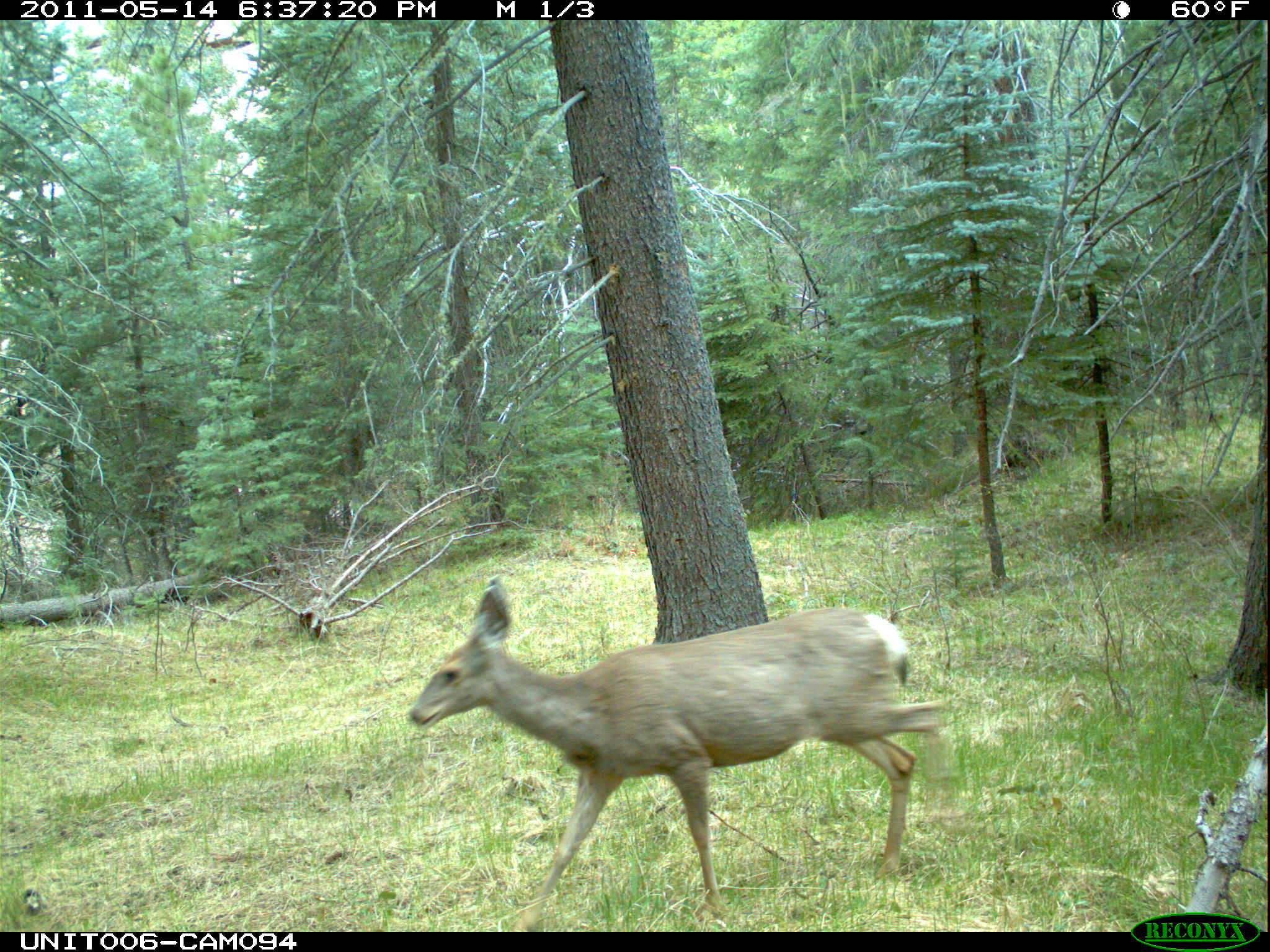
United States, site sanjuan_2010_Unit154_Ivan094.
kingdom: Animalia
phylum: Chordata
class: Mammalia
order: Artiodactyla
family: Cervidae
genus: Odocoileus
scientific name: Odocoileus hemionus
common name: mule deer